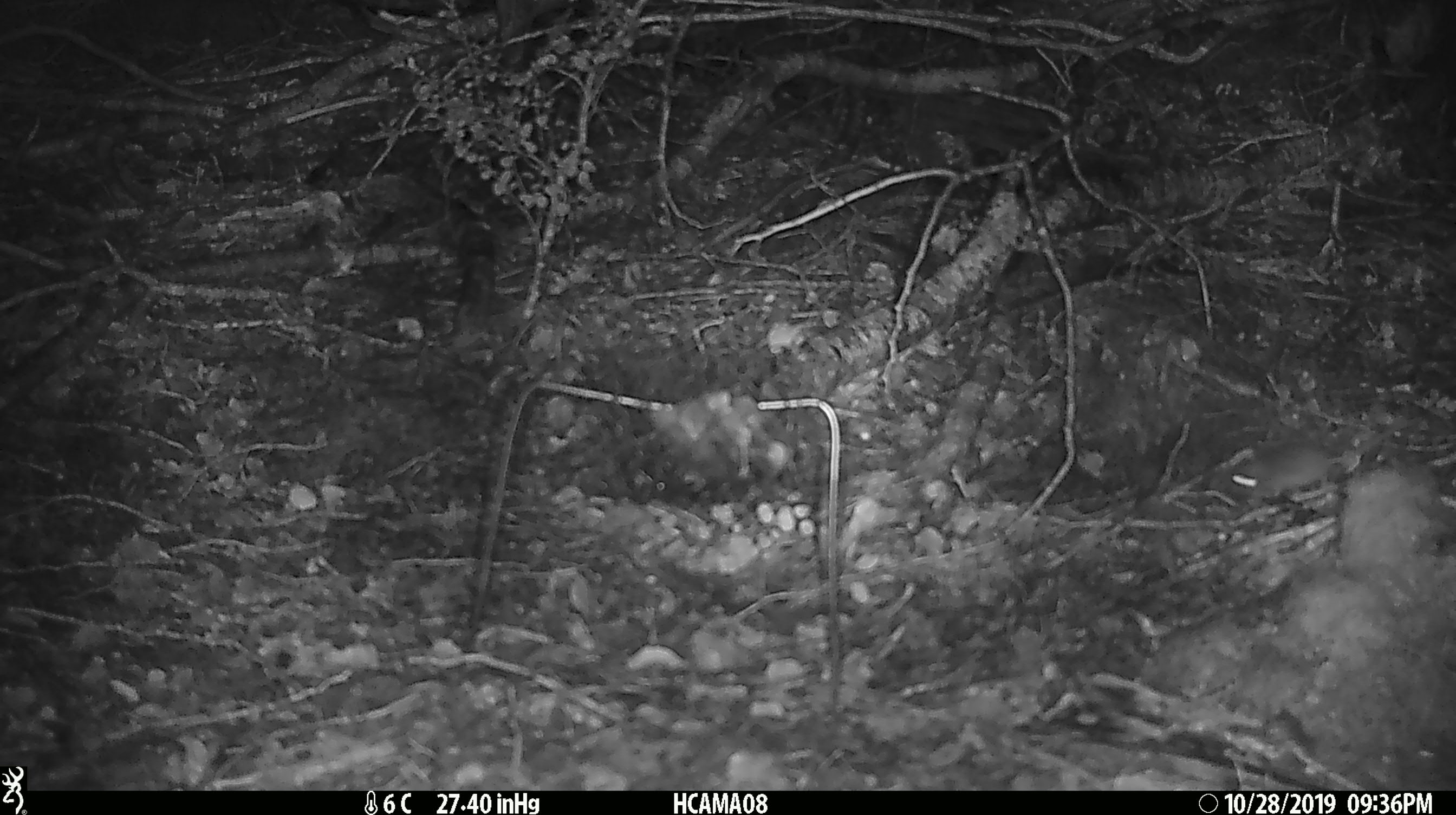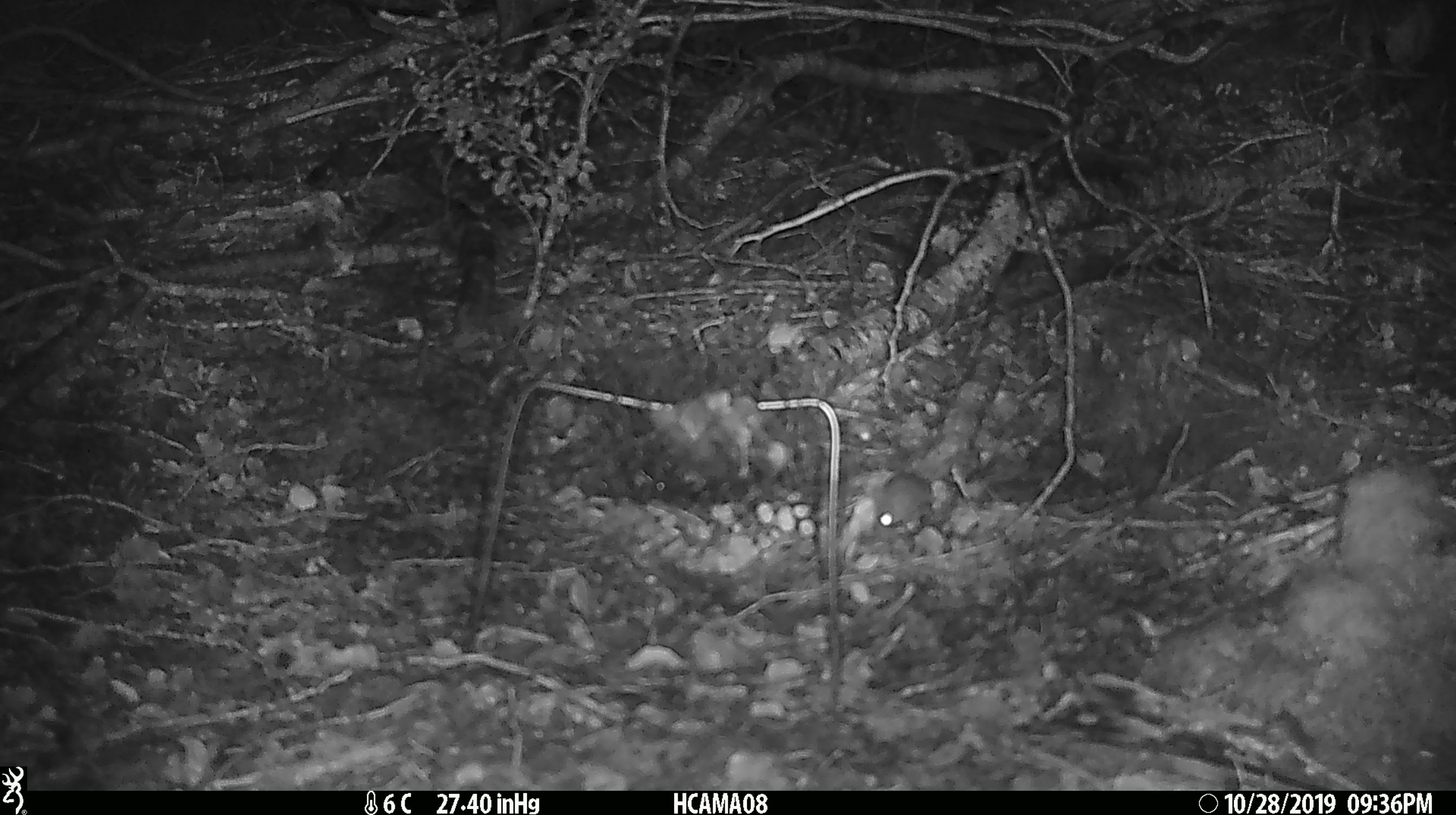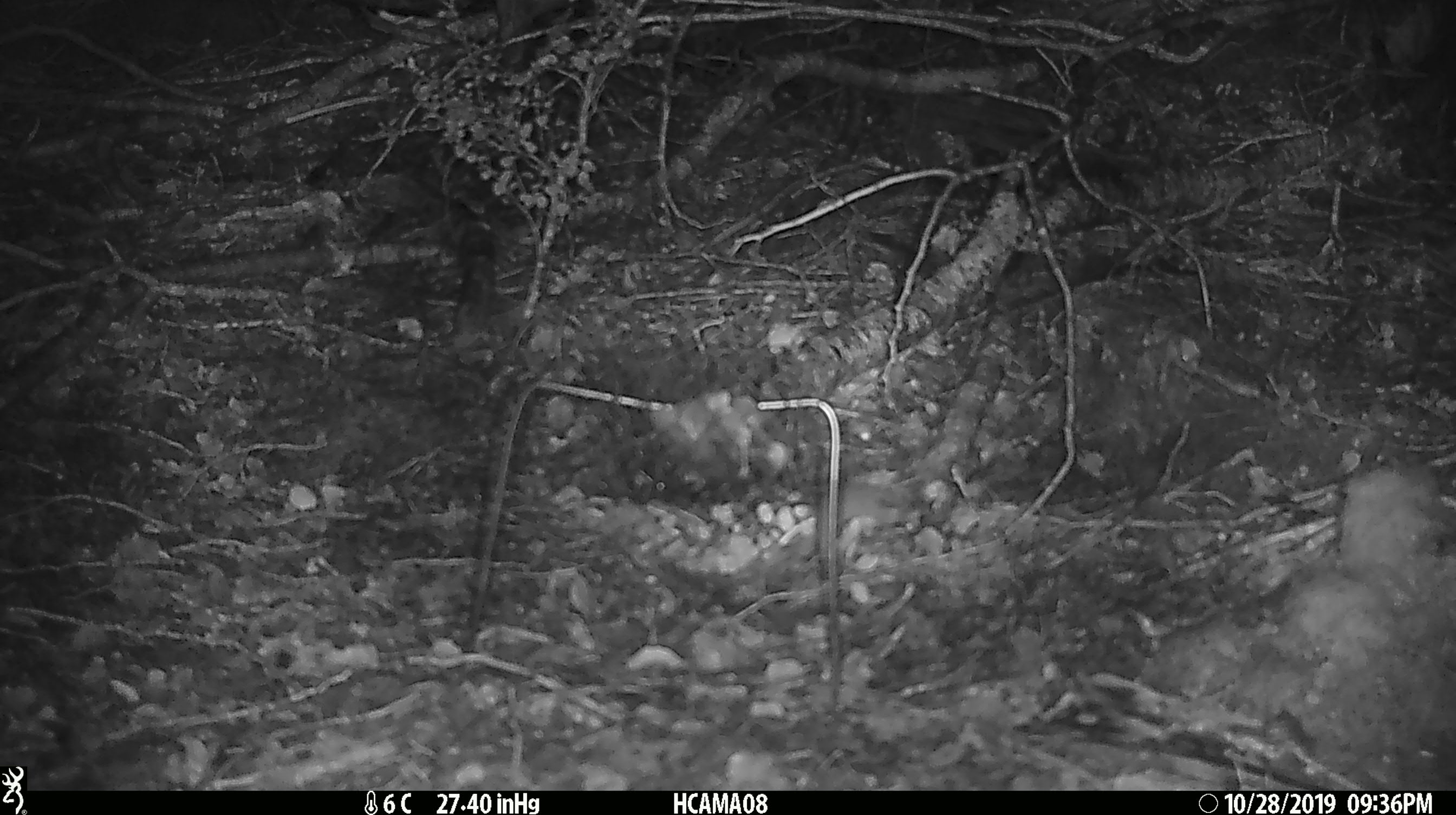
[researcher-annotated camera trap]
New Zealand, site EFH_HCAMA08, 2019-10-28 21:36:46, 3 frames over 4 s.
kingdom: Animalia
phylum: Chordata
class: Mammalia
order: Rodentia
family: Muridae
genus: Mus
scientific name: Mus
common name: mouse